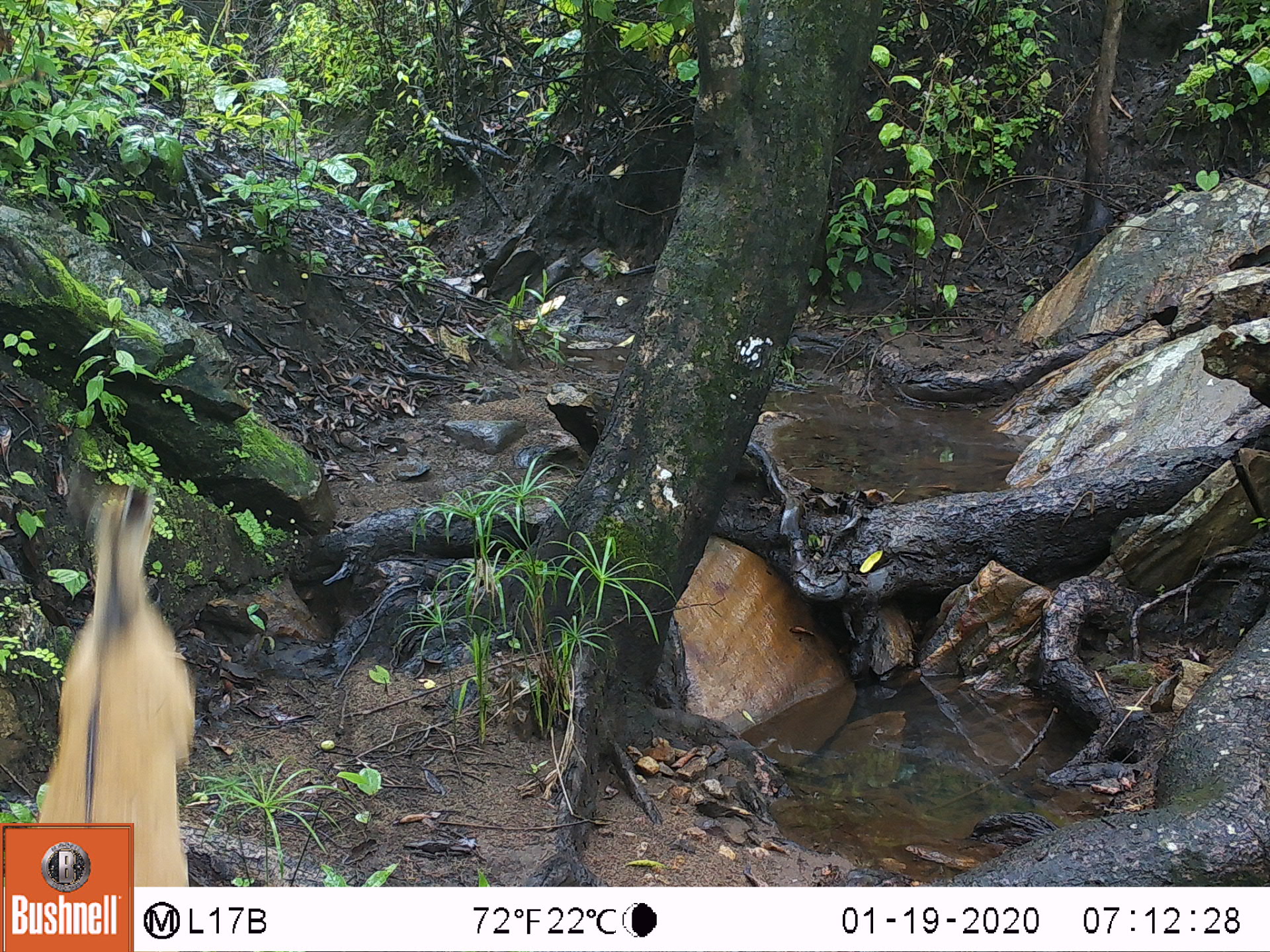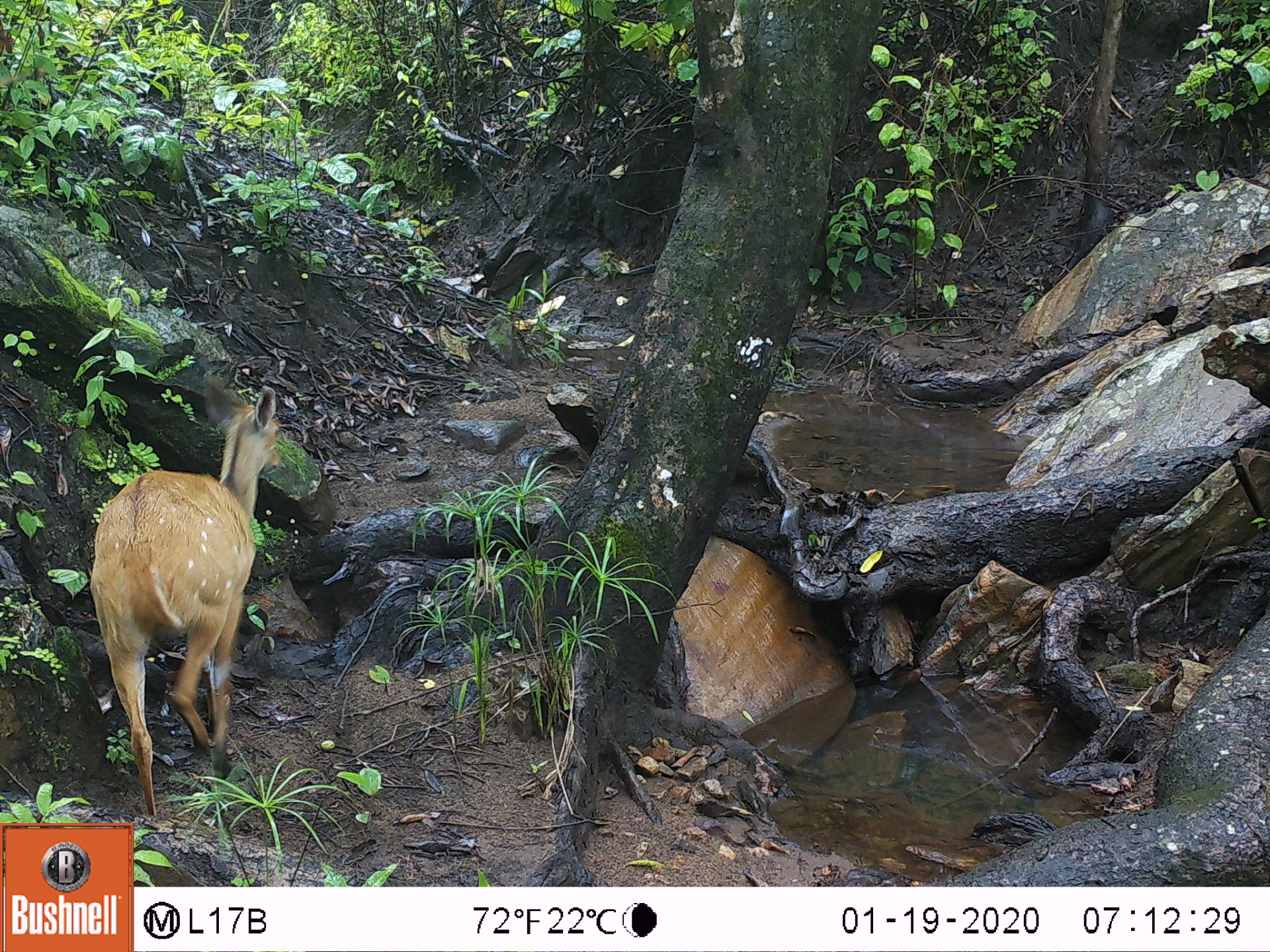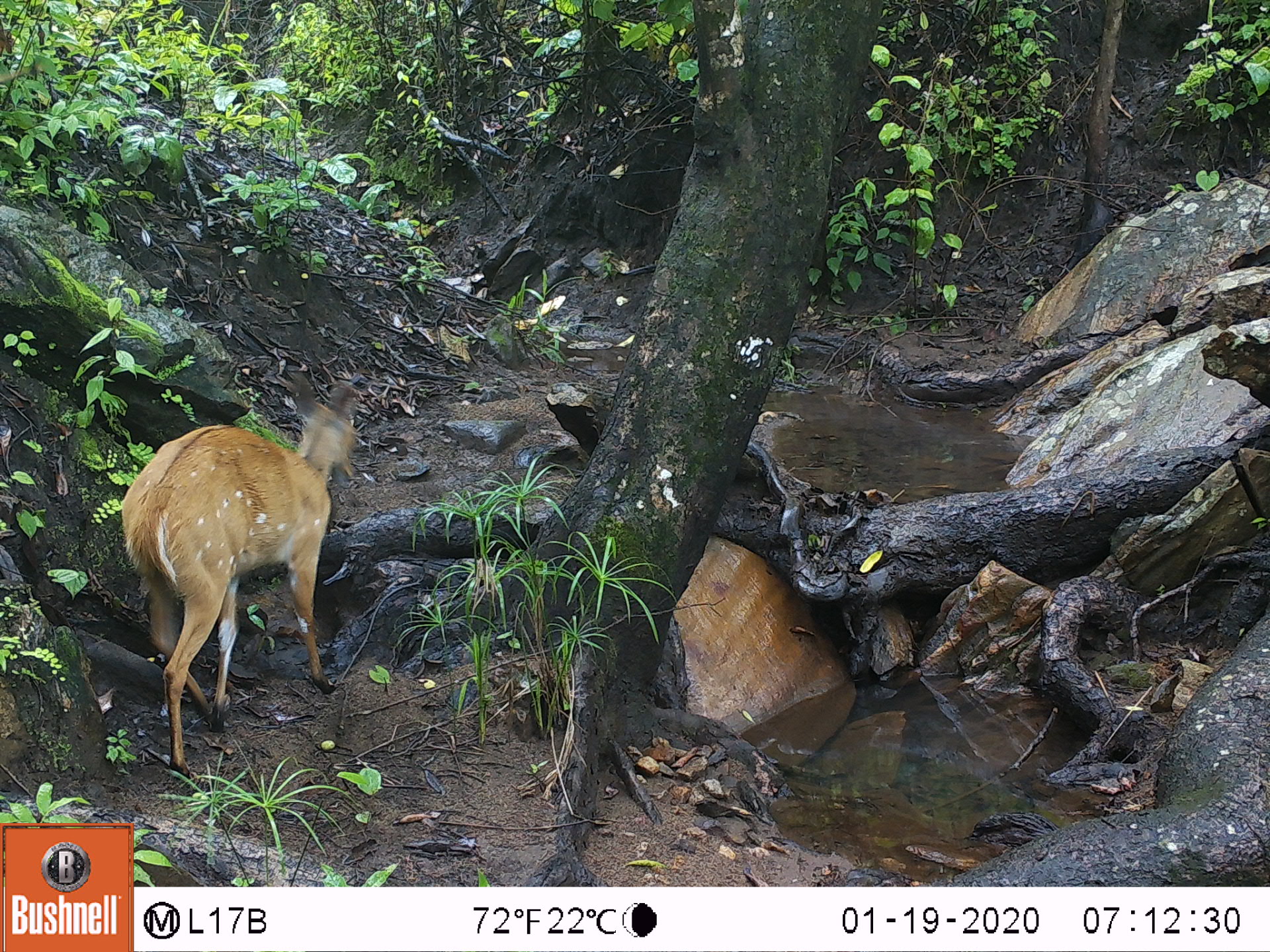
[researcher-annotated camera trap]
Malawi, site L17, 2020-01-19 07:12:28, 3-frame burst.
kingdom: Animalia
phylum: Chordata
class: Mammalia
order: Artiodactyla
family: Bovidae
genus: Tragelaphus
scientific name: Tragelaphus sylvaticus sylvaticus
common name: cape bushbuck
Cape bushbuck (Tragelaphus sylvaticus sylvaticus), count 1.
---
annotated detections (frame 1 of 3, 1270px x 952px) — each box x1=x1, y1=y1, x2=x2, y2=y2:
cape bushbuck: x1=34, y1=457, x2=197, y2=818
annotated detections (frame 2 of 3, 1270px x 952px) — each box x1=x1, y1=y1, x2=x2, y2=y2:
cape bushbuck: x1=89, y1=383, x2=285, y2=816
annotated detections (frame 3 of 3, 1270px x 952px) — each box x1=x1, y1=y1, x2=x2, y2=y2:
cape bushbuck: x1=123, y1=370, x2=362, y2=766